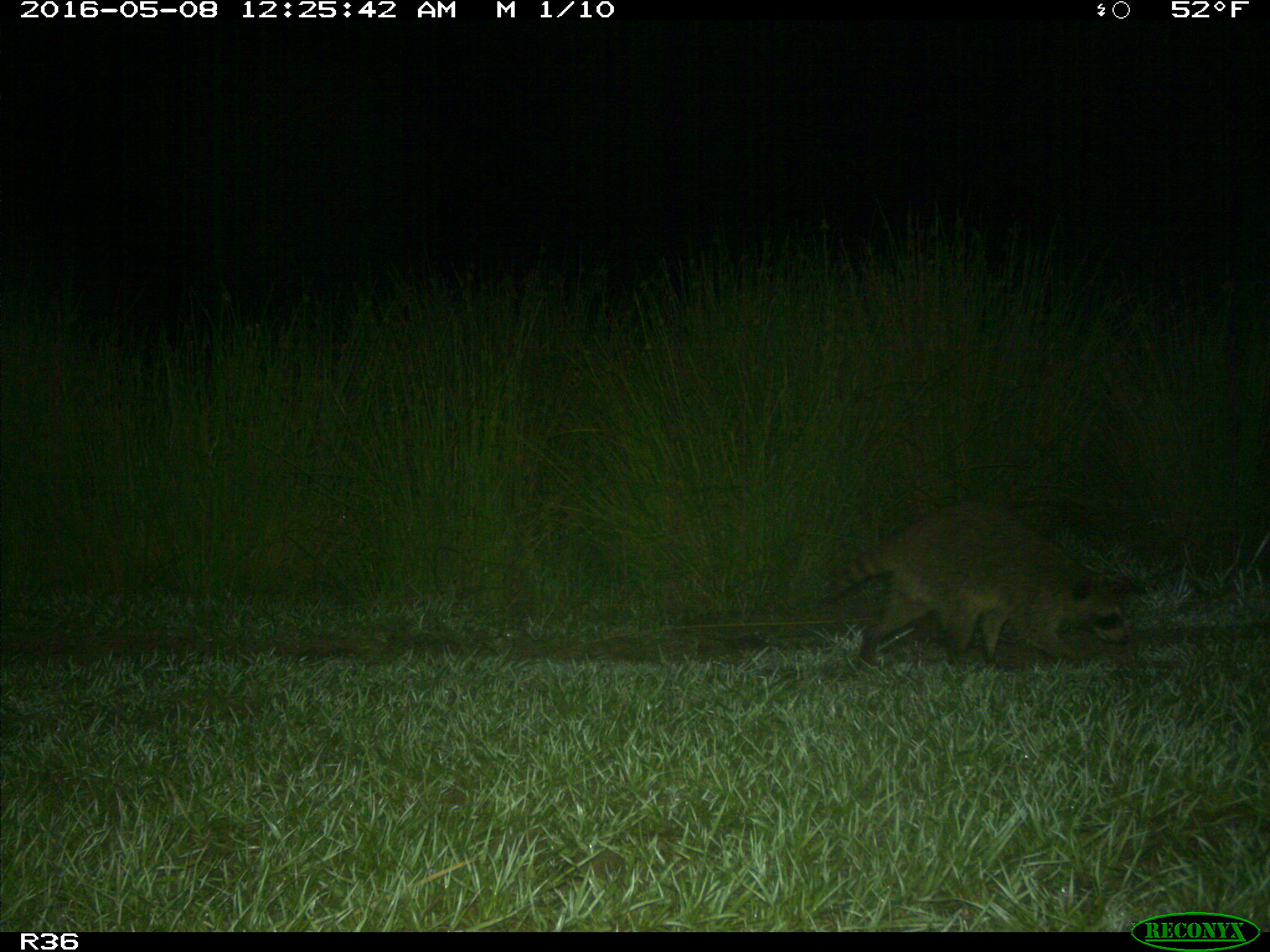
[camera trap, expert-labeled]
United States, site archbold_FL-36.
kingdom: Animalia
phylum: Chordata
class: Mammalia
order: Carnivora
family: Procyonidae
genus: Procyon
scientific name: Procyon lotor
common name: common raccoon